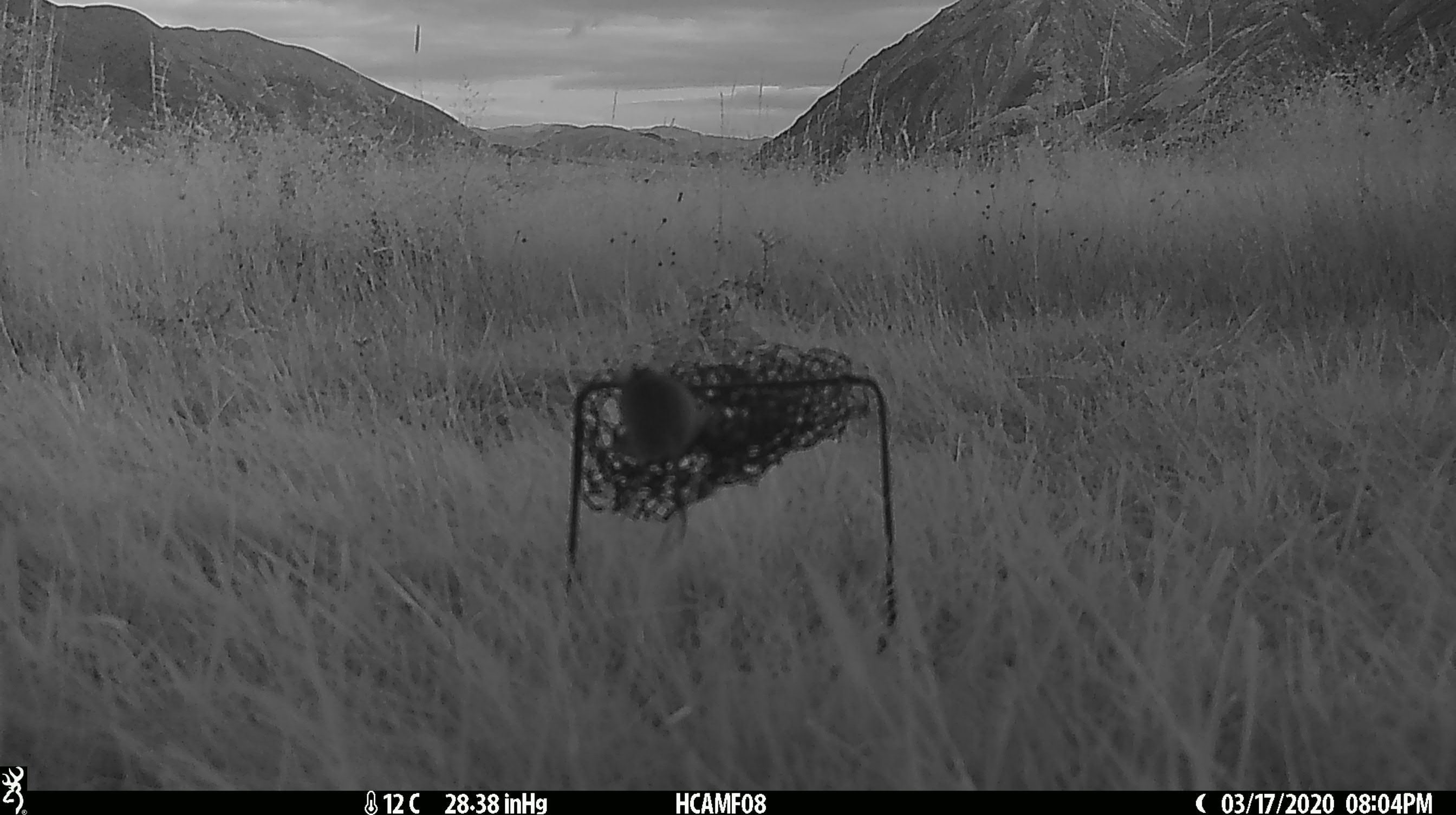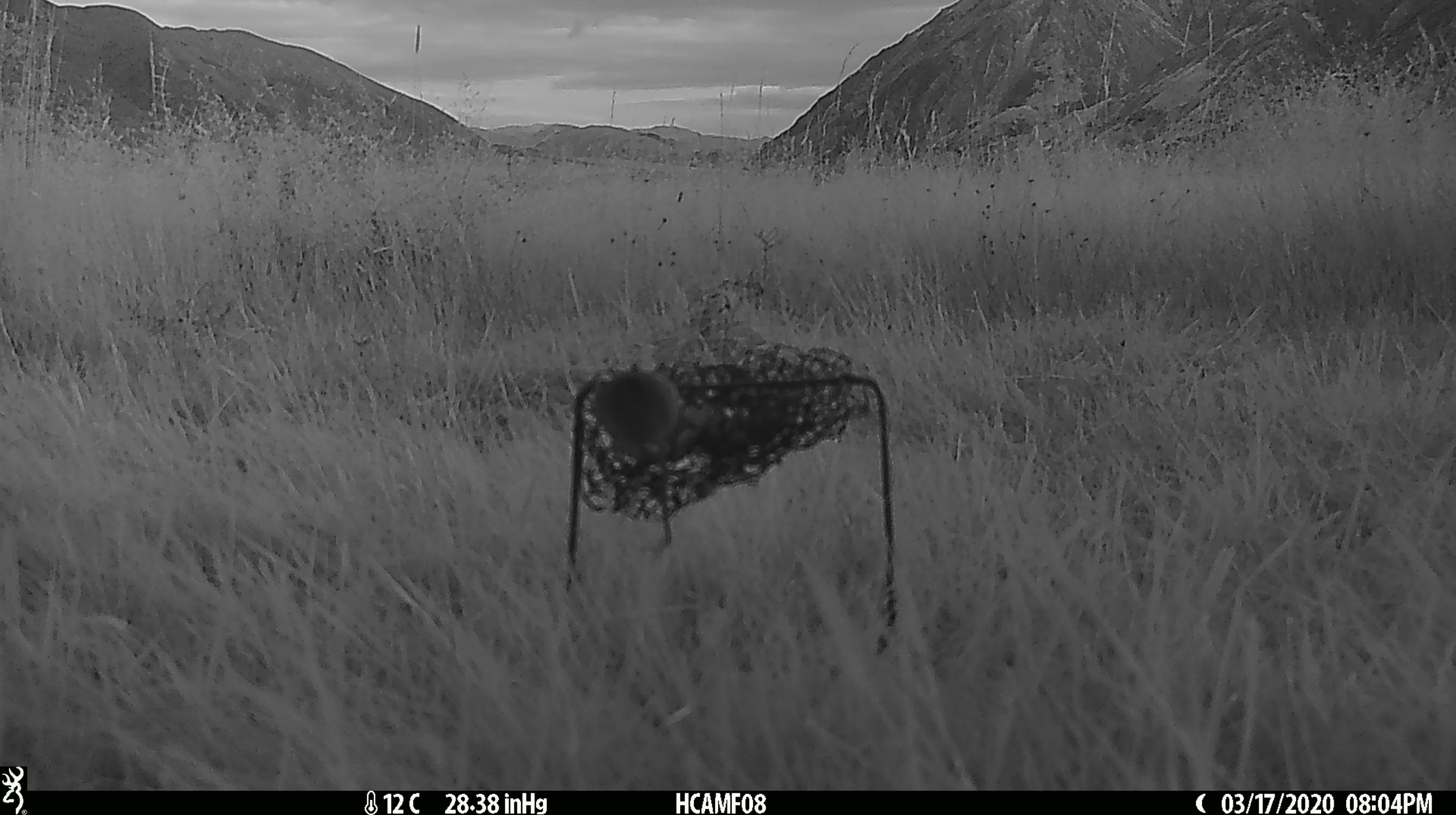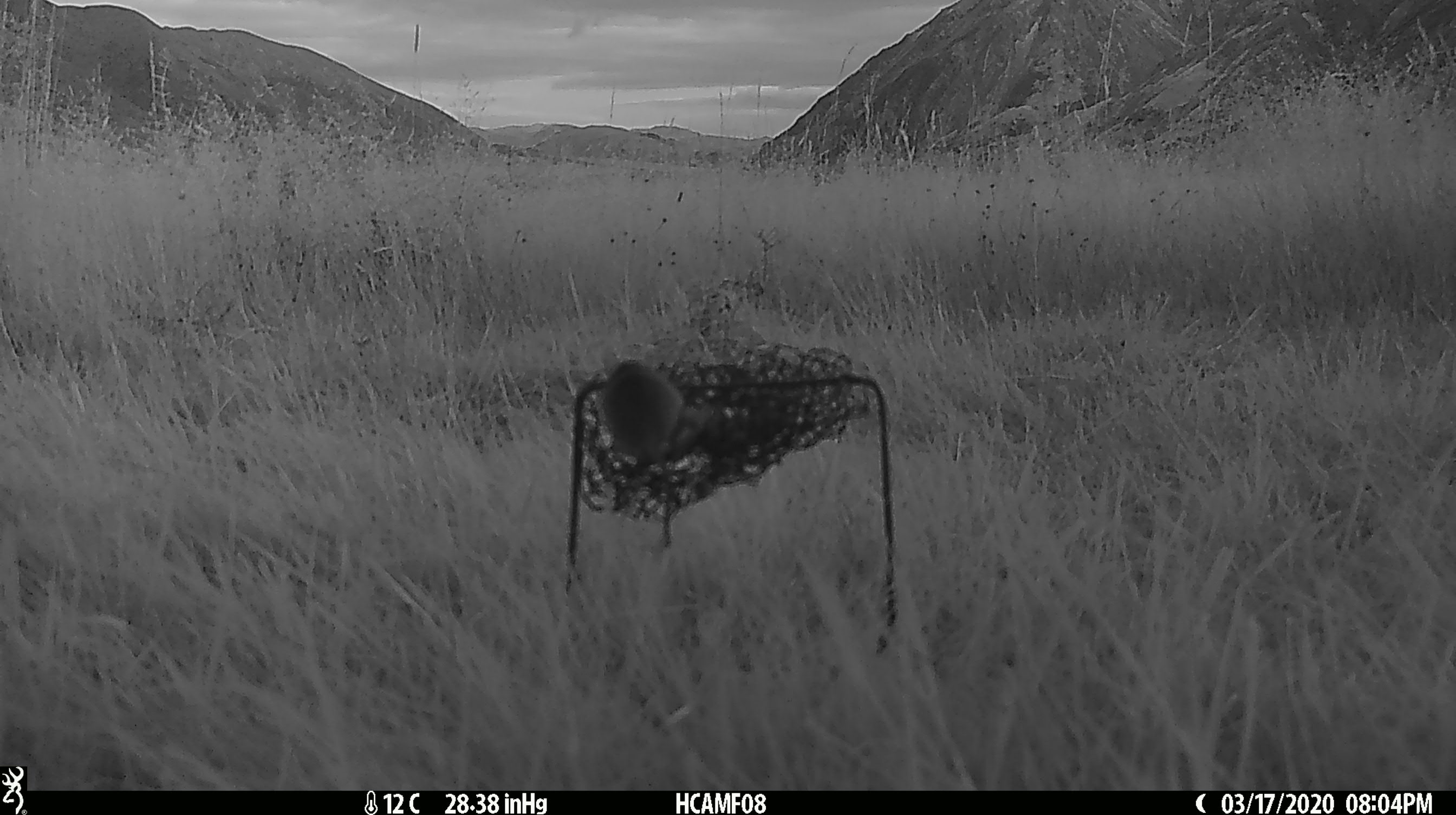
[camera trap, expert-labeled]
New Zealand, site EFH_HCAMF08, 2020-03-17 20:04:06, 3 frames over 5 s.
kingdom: Animalia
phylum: Chordata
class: Mammalia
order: Rodentia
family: Muridae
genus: Mus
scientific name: Mus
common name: mouse